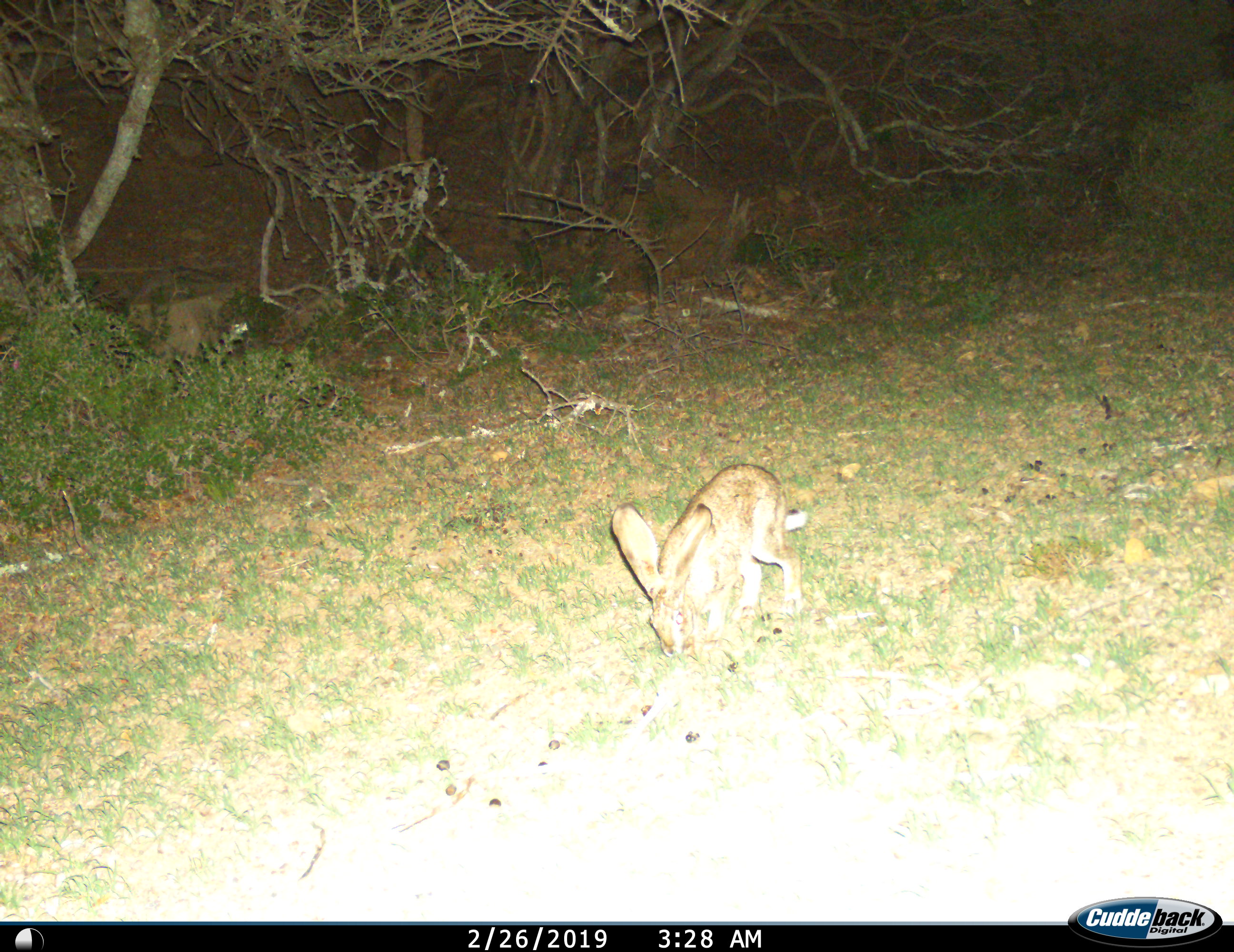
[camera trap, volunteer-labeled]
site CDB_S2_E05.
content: unidentified animal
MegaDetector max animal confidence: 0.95